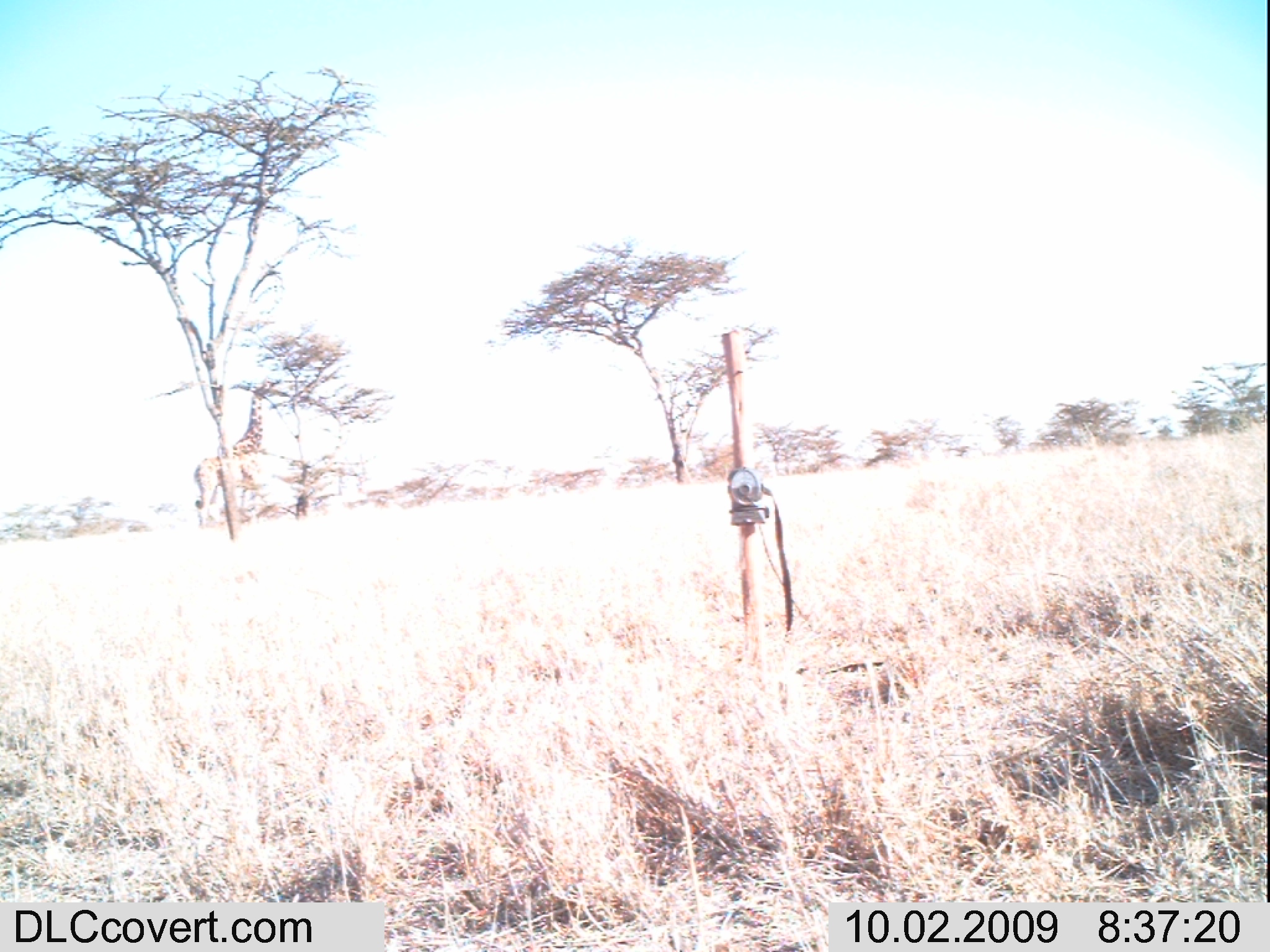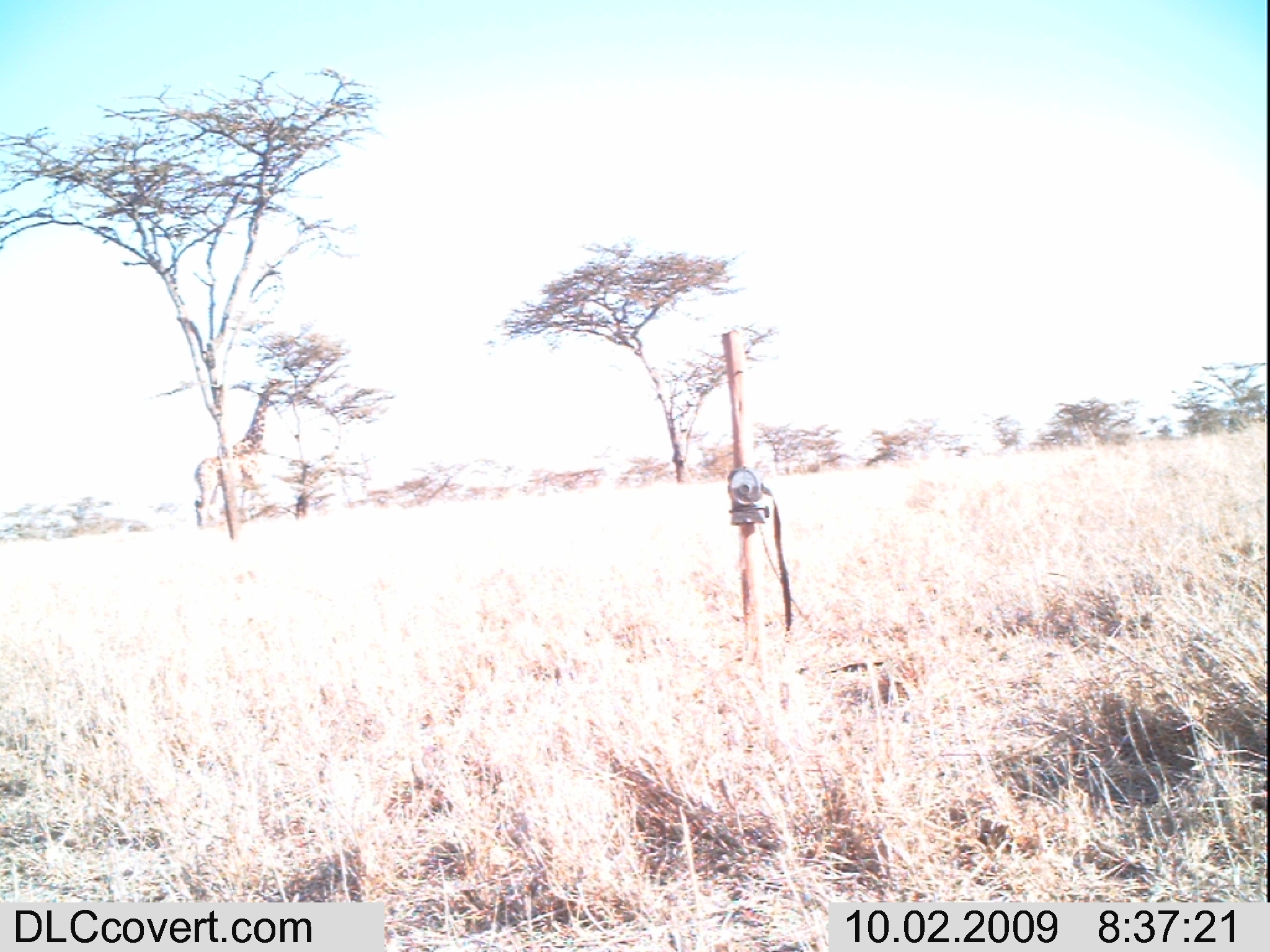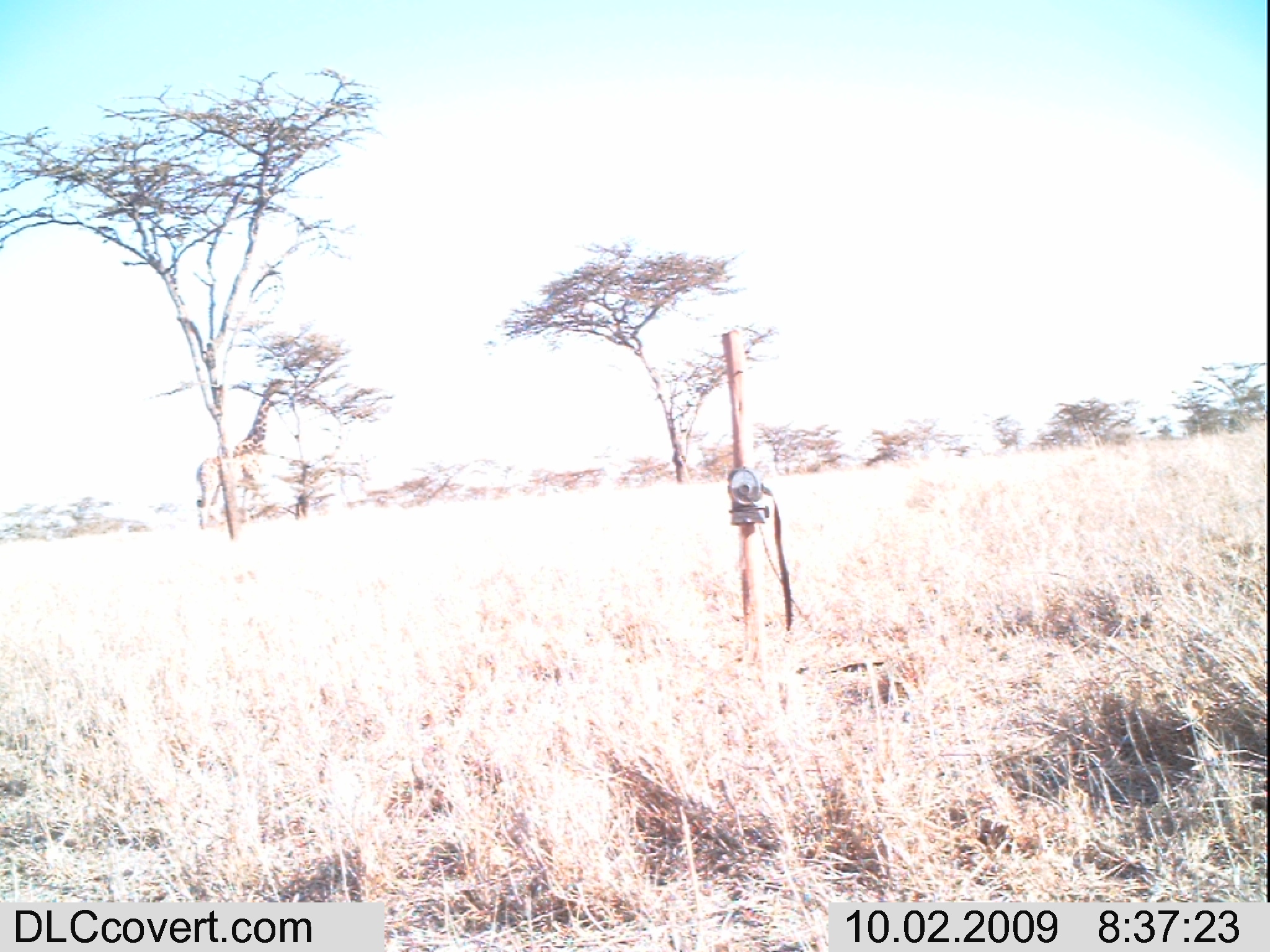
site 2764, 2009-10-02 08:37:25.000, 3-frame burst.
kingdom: Animalia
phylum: Chordata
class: Mammalia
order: Artiodactyla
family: Giraffidae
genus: Giraffa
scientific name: Giraffa camelopardalis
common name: giraffe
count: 1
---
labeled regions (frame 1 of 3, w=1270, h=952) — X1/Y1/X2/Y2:
giraffa camelopardalis: 193/375/281/529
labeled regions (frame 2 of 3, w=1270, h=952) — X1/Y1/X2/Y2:
giraffa camelopardalis: 195/379/282/527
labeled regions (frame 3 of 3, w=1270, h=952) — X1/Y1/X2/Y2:
giraffa camelopardalis: 195/378/293/529